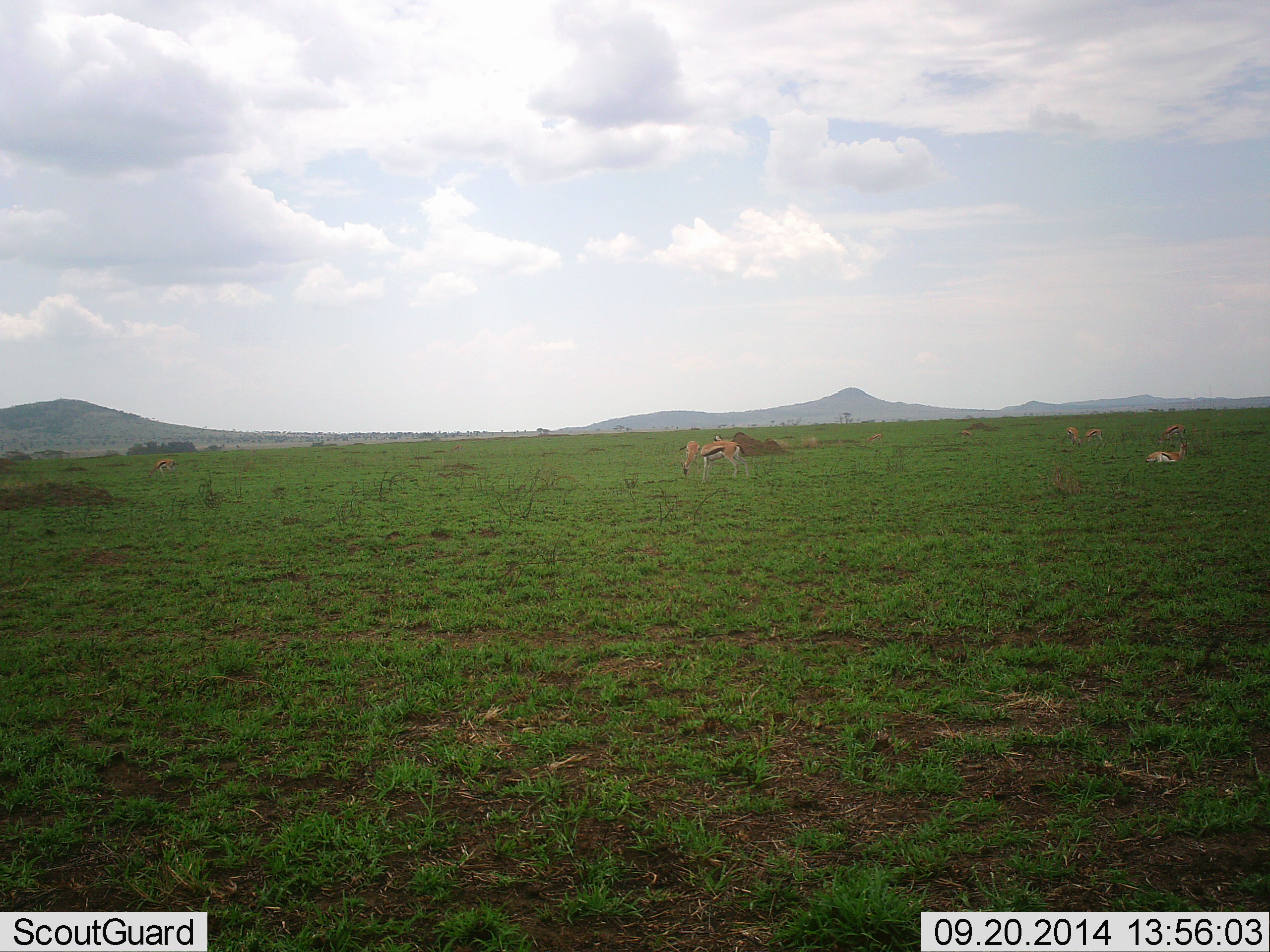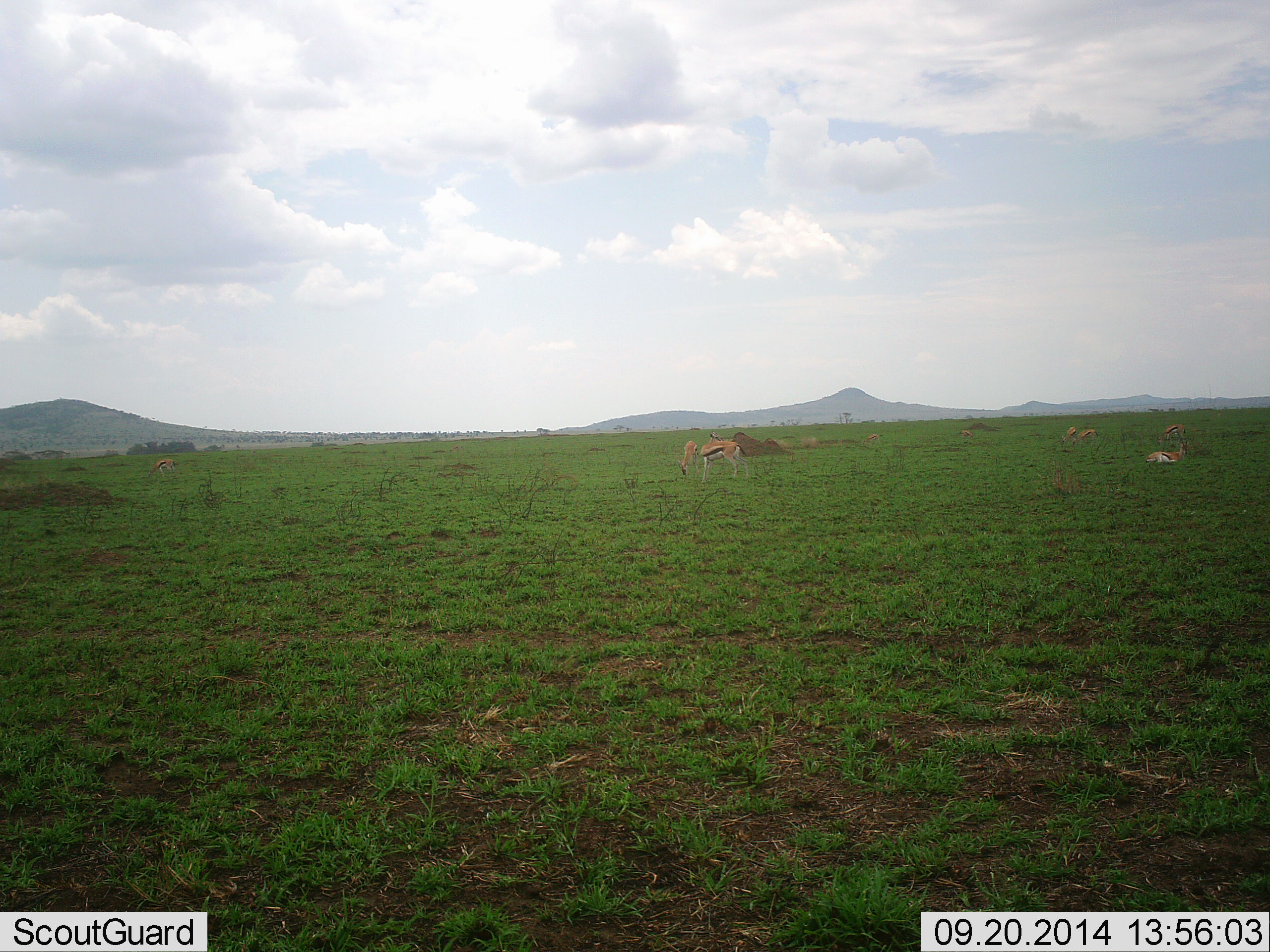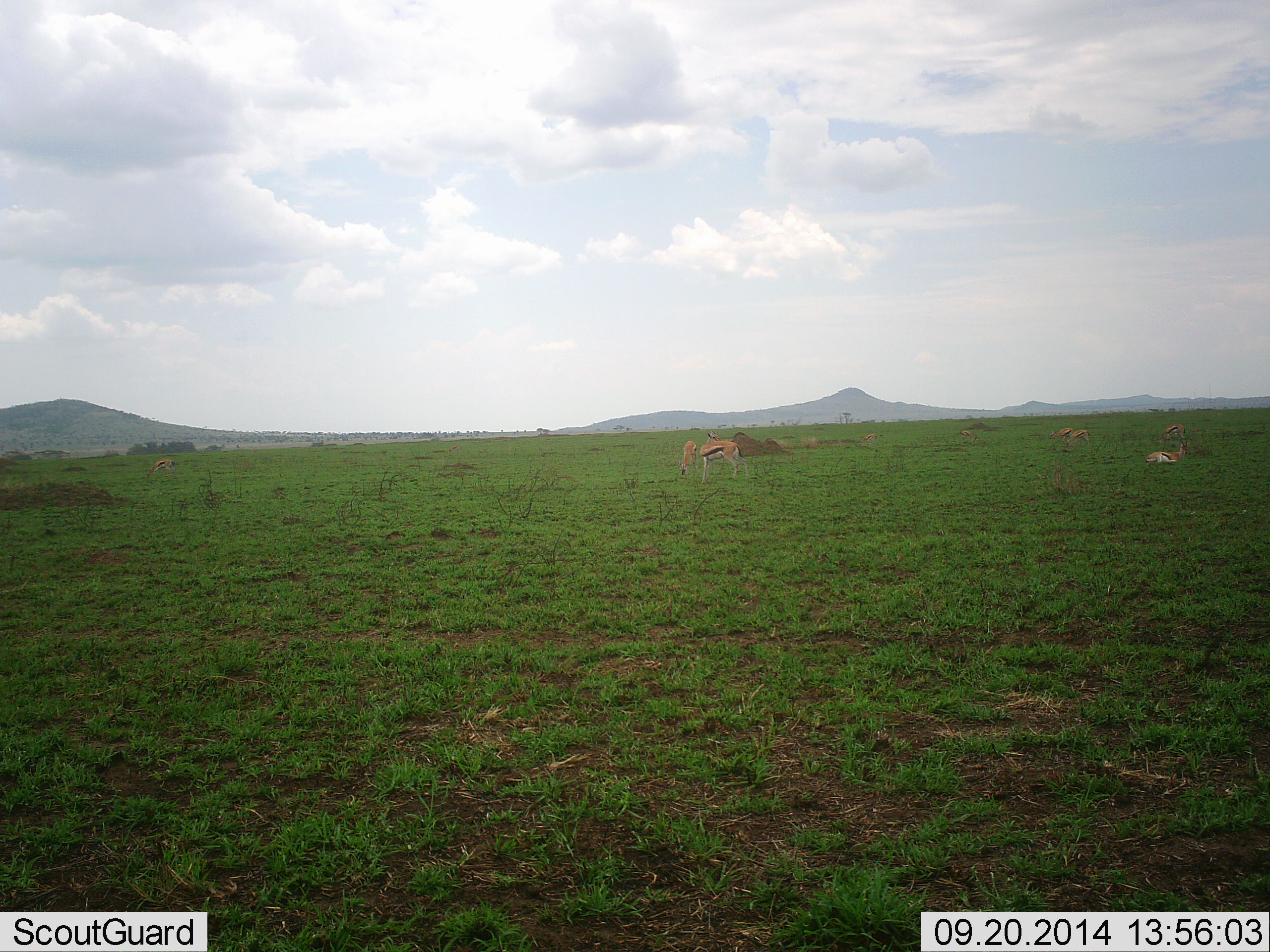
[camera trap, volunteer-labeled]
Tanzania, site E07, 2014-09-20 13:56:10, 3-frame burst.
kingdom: Animalia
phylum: Chordata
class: Mammalia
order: Artiodactyla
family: Bovidae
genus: Eudorcas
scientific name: Eudorcas thomsonii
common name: thomson's gazelle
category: gazellethomsons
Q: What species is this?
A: Gazellethomsons (thomson's gazelle) (Eudorcas thomsonii).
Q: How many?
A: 6.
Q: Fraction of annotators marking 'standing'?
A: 40%.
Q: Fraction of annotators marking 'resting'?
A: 70%.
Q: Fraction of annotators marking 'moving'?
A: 40%.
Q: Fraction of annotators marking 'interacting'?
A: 0%.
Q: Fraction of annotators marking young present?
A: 0%.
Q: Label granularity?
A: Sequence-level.